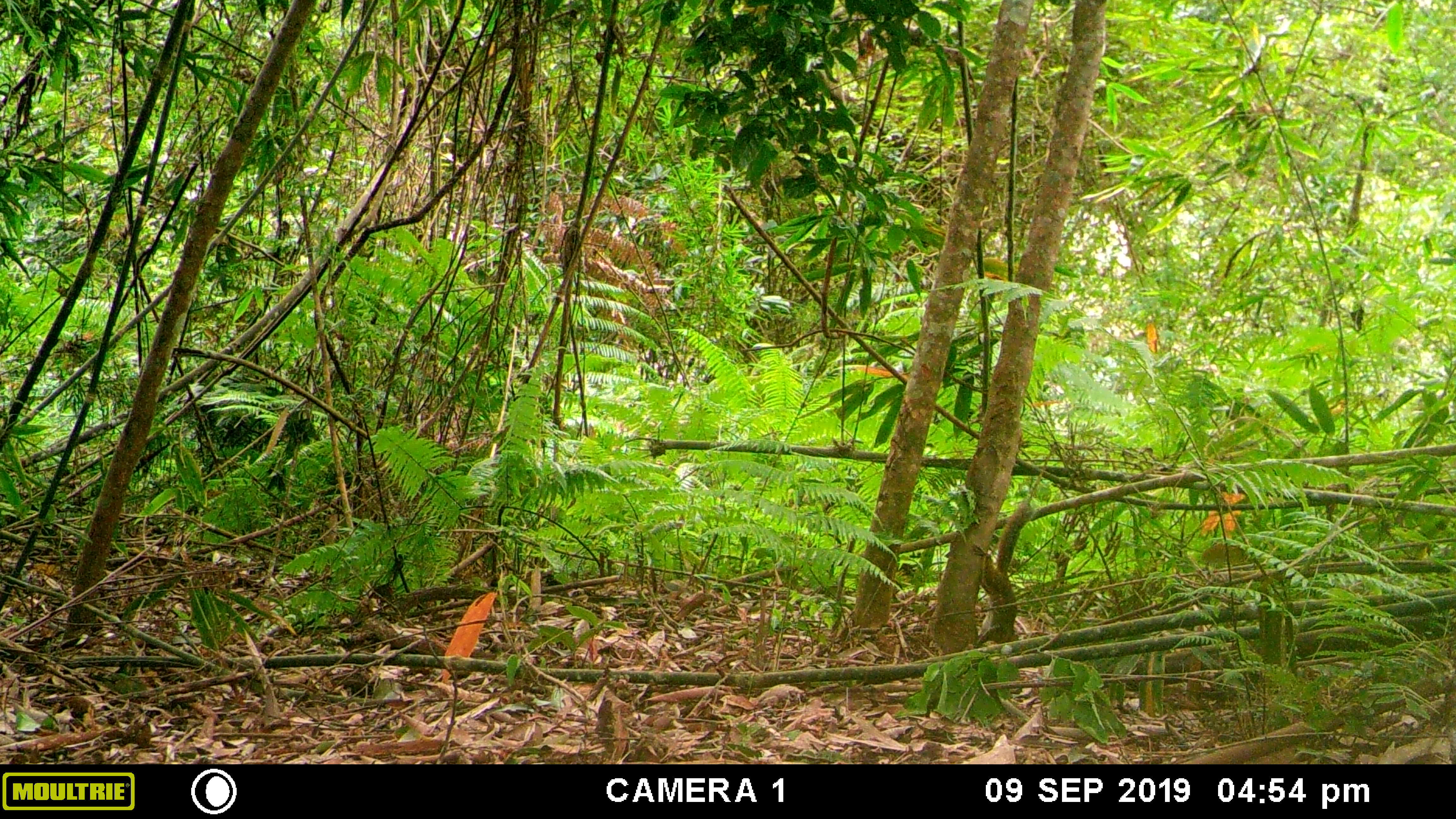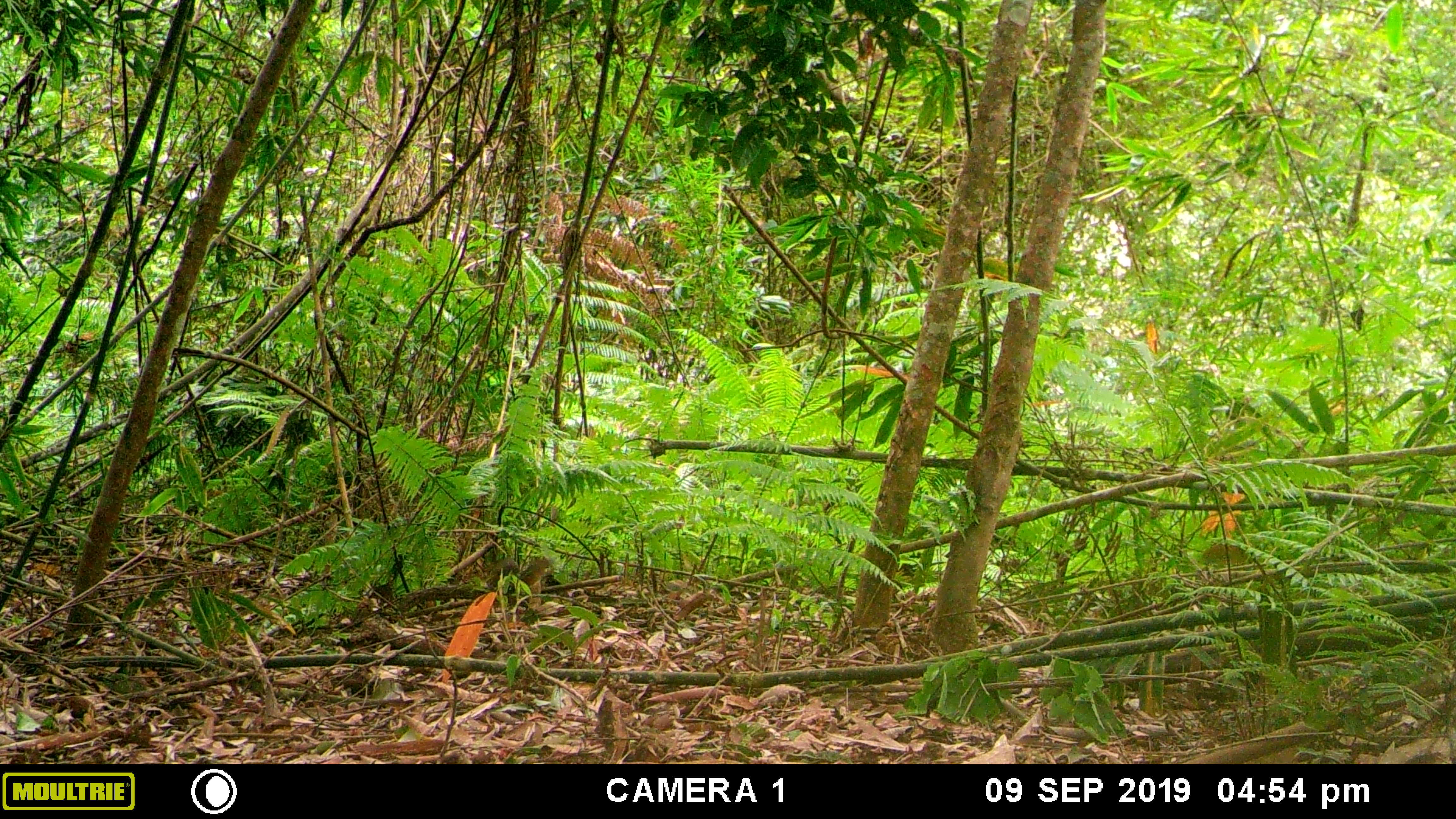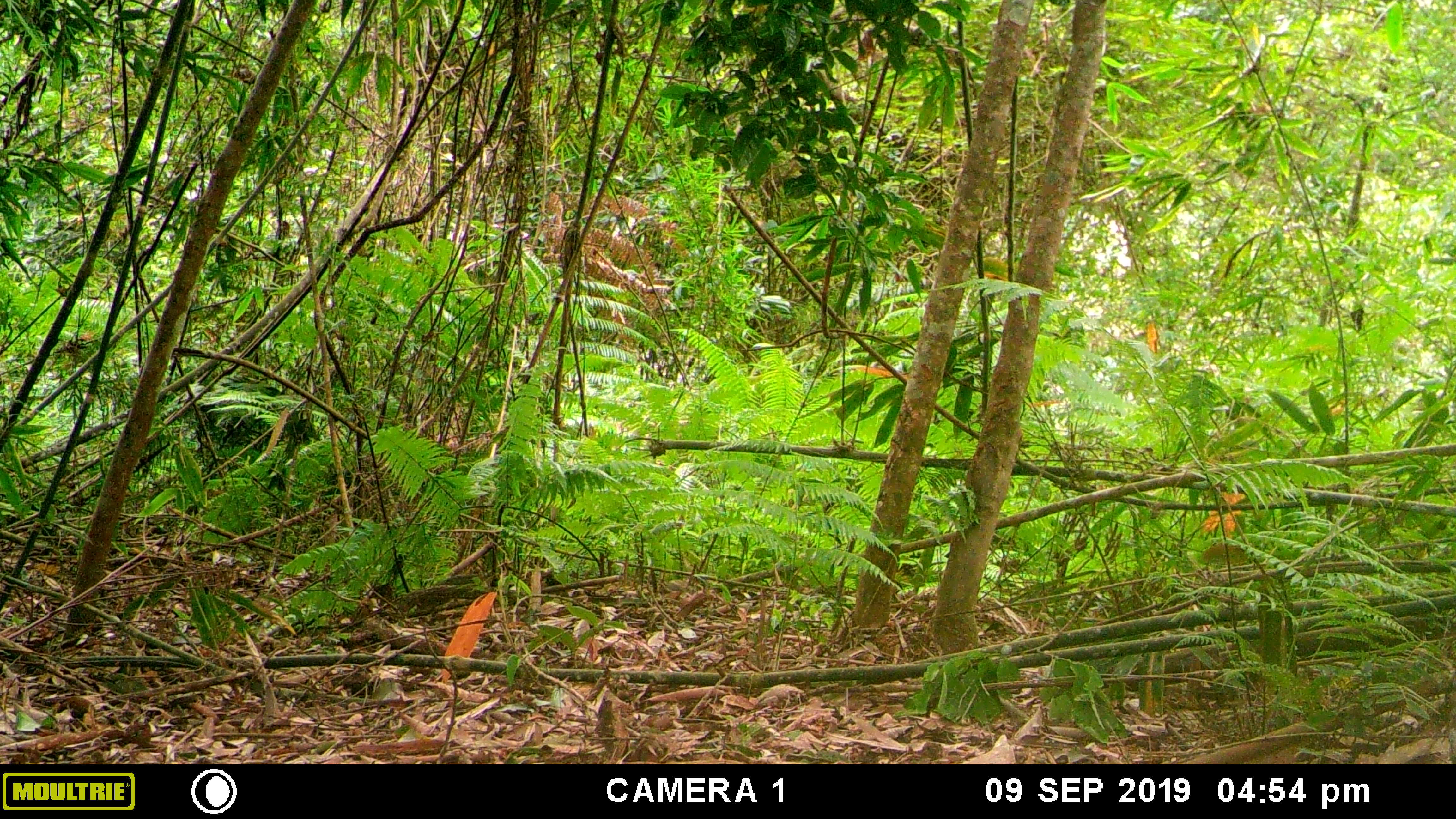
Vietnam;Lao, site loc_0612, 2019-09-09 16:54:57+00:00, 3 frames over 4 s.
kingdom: Animalia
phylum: Chordata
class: Mammalia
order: Rodentia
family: Sciuridae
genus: Dremomys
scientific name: Dremomys rufigenis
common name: red-cheeked squirrel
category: red cheeked squirrel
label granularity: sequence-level